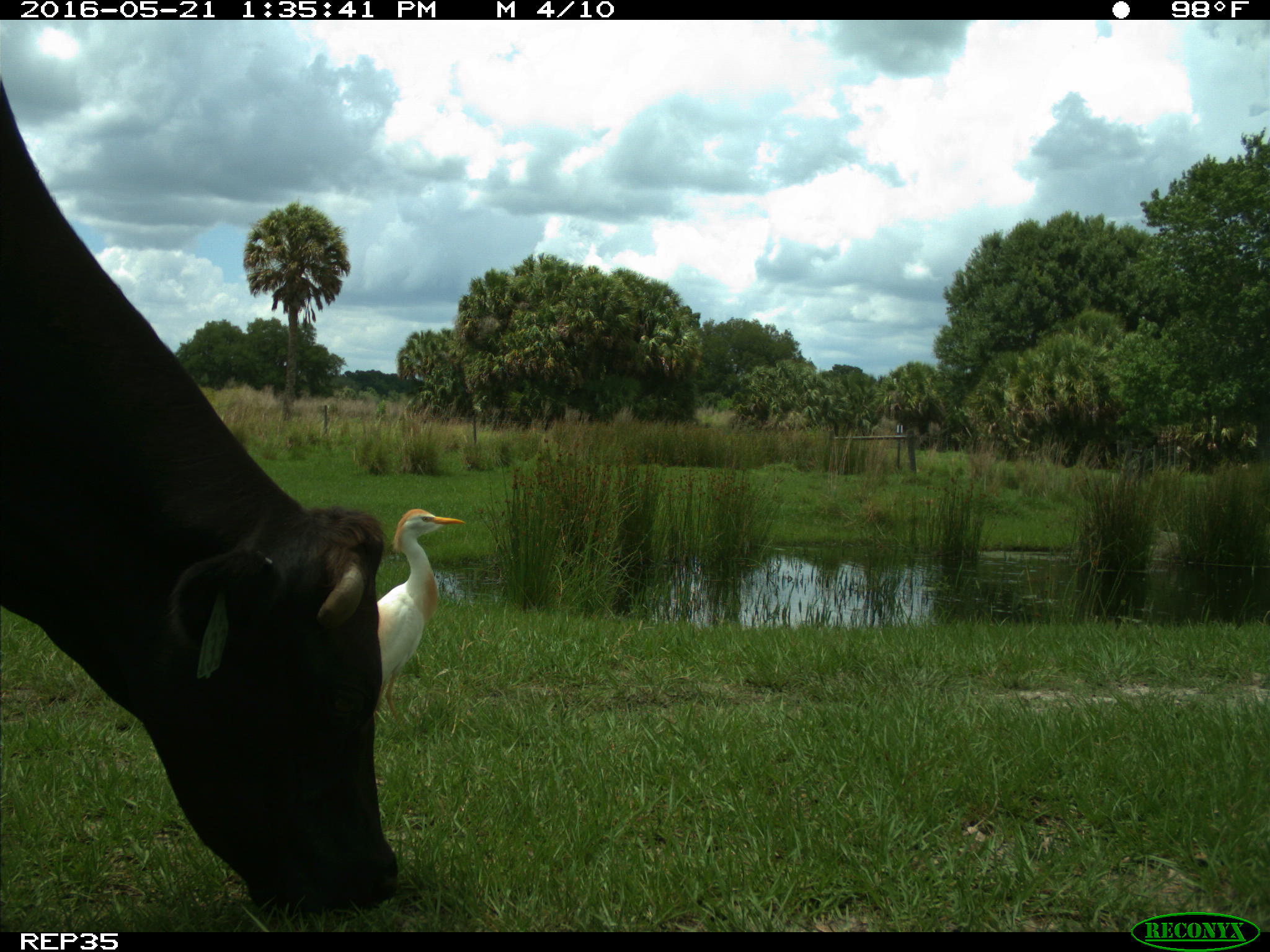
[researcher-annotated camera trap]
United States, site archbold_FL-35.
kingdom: Animalia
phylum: Chordata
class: Mammalia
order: Artiodactyla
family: Bovidae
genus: Bos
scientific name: Bos taurus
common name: domestic cow